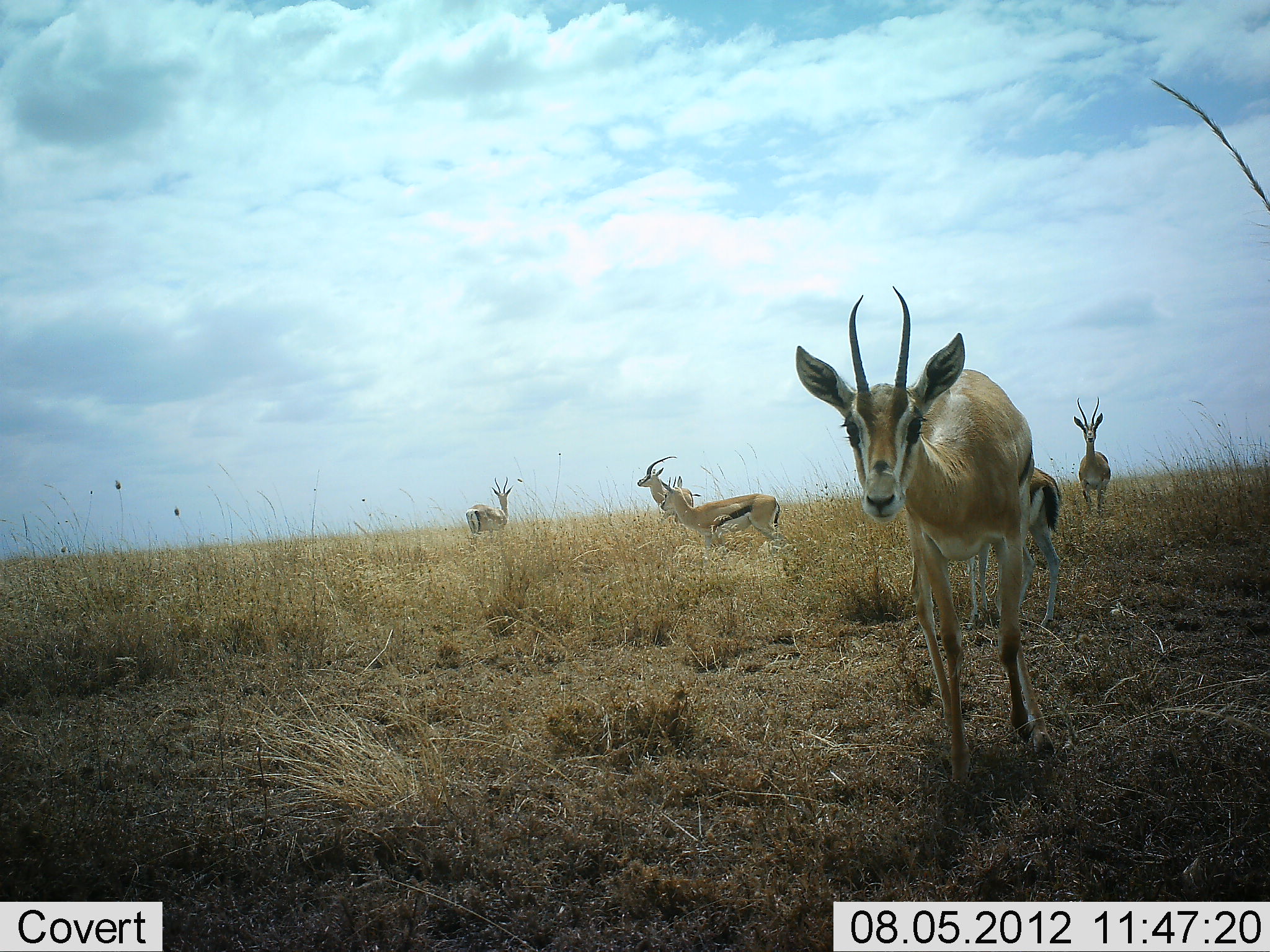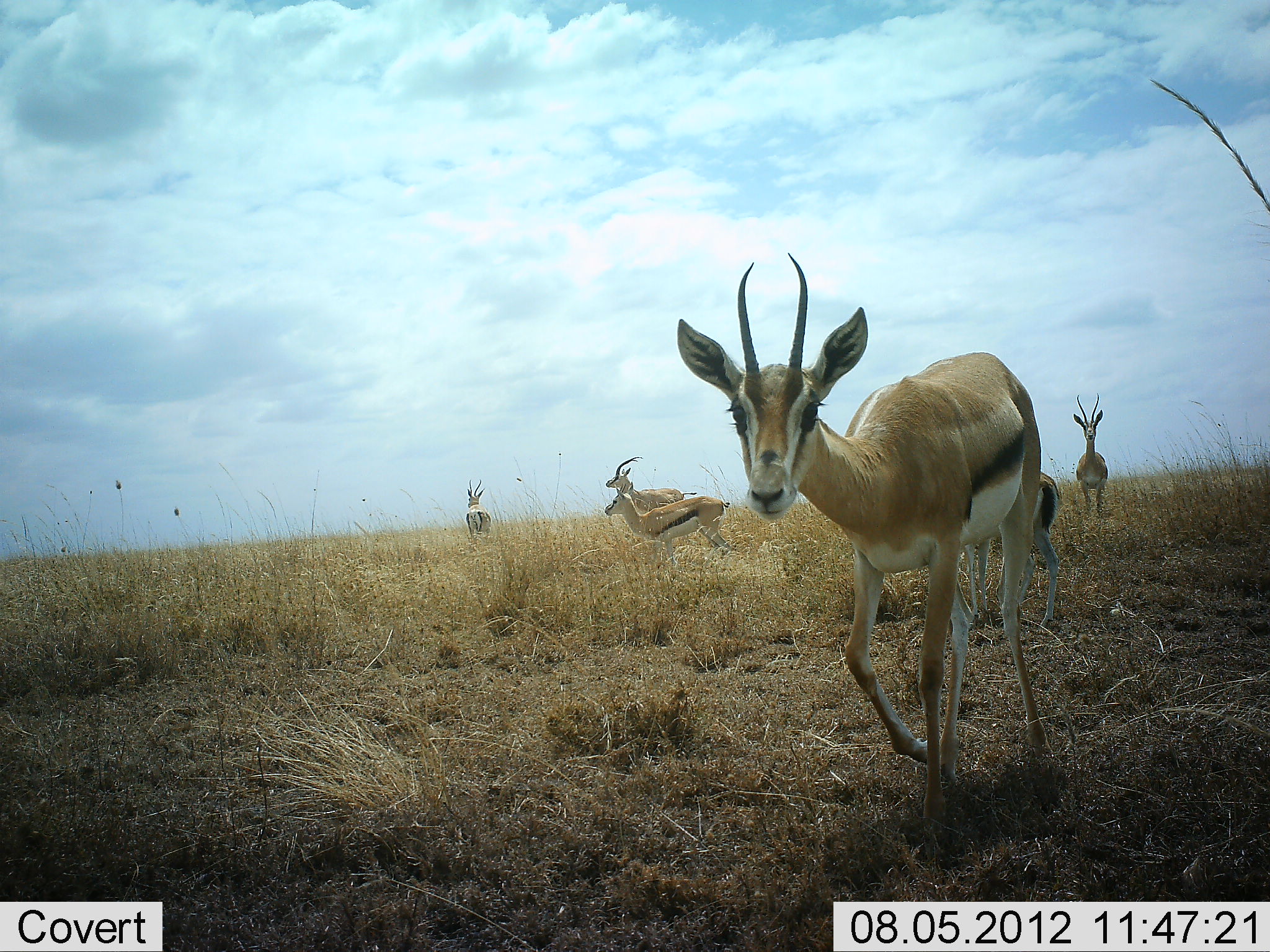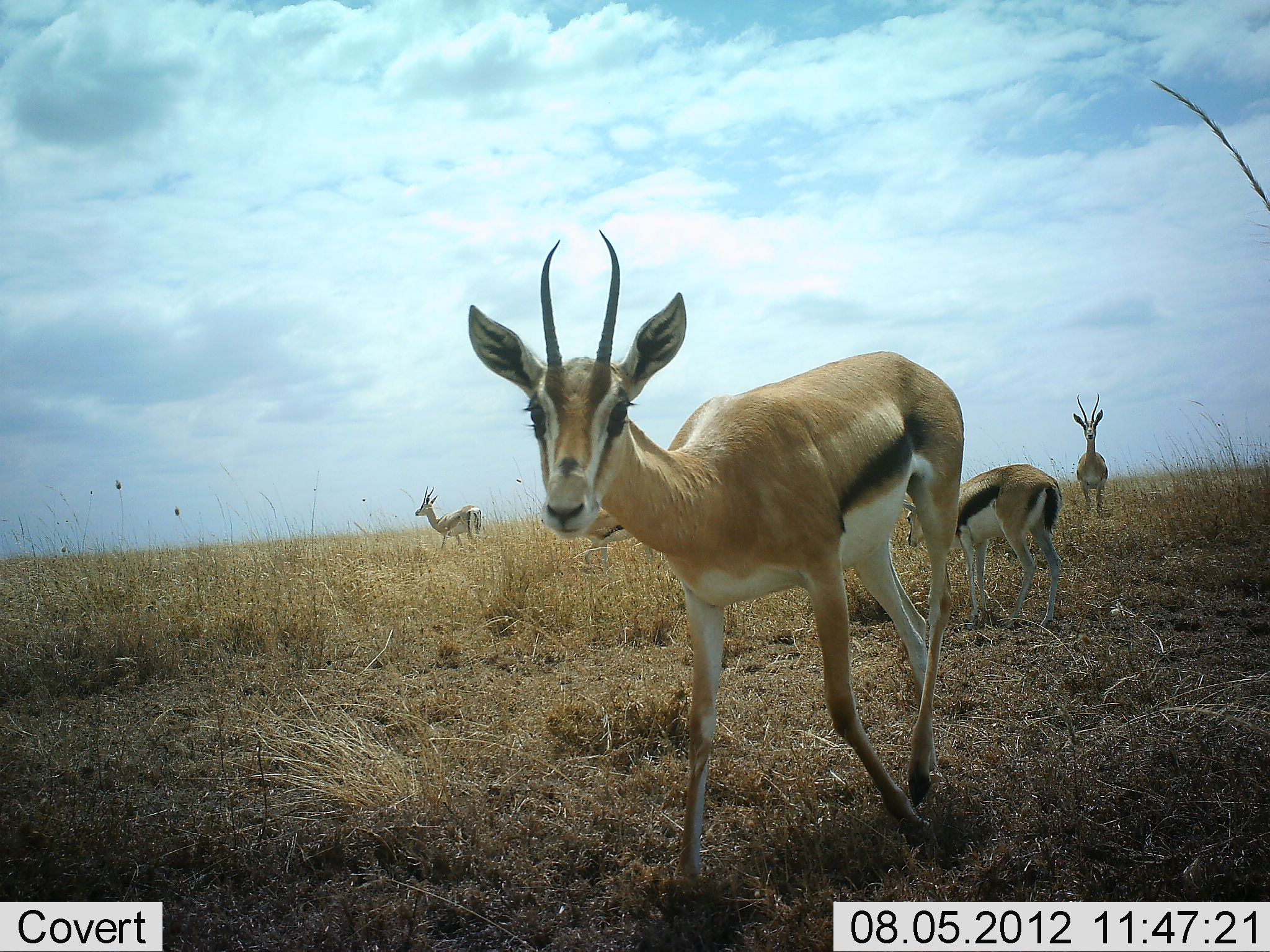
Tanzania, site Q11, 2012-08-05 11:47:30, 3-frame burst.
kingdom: Animalia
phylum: Chordata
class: Mammalia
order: Artiodactyla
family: Bovidae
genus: Eudorcas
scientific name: Eudorcas thomsonii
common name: thomson's gazelle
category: gazellethomsons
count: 6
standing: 73%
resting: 0%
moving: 91%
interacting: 0%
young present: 0%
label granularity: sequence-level